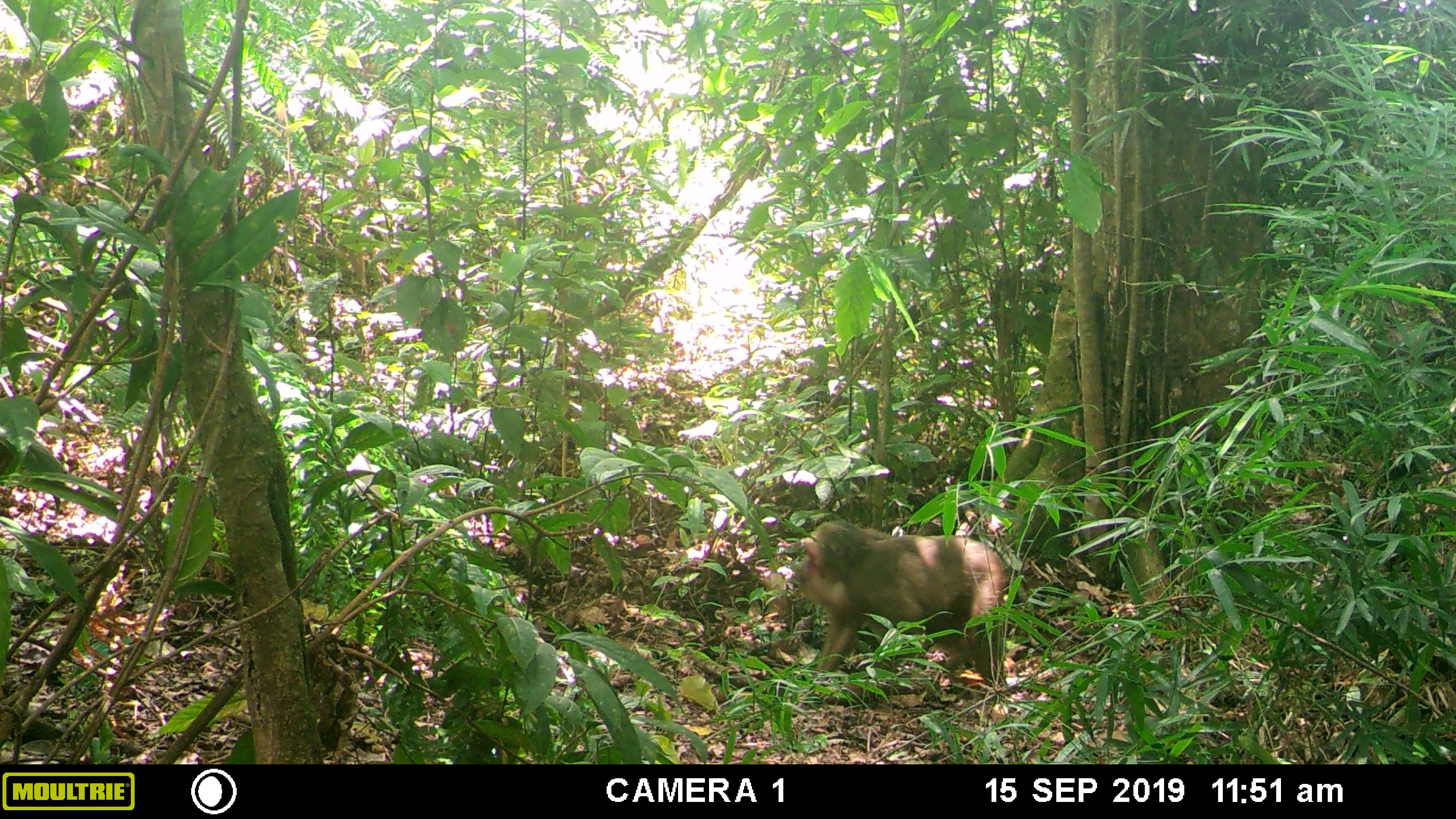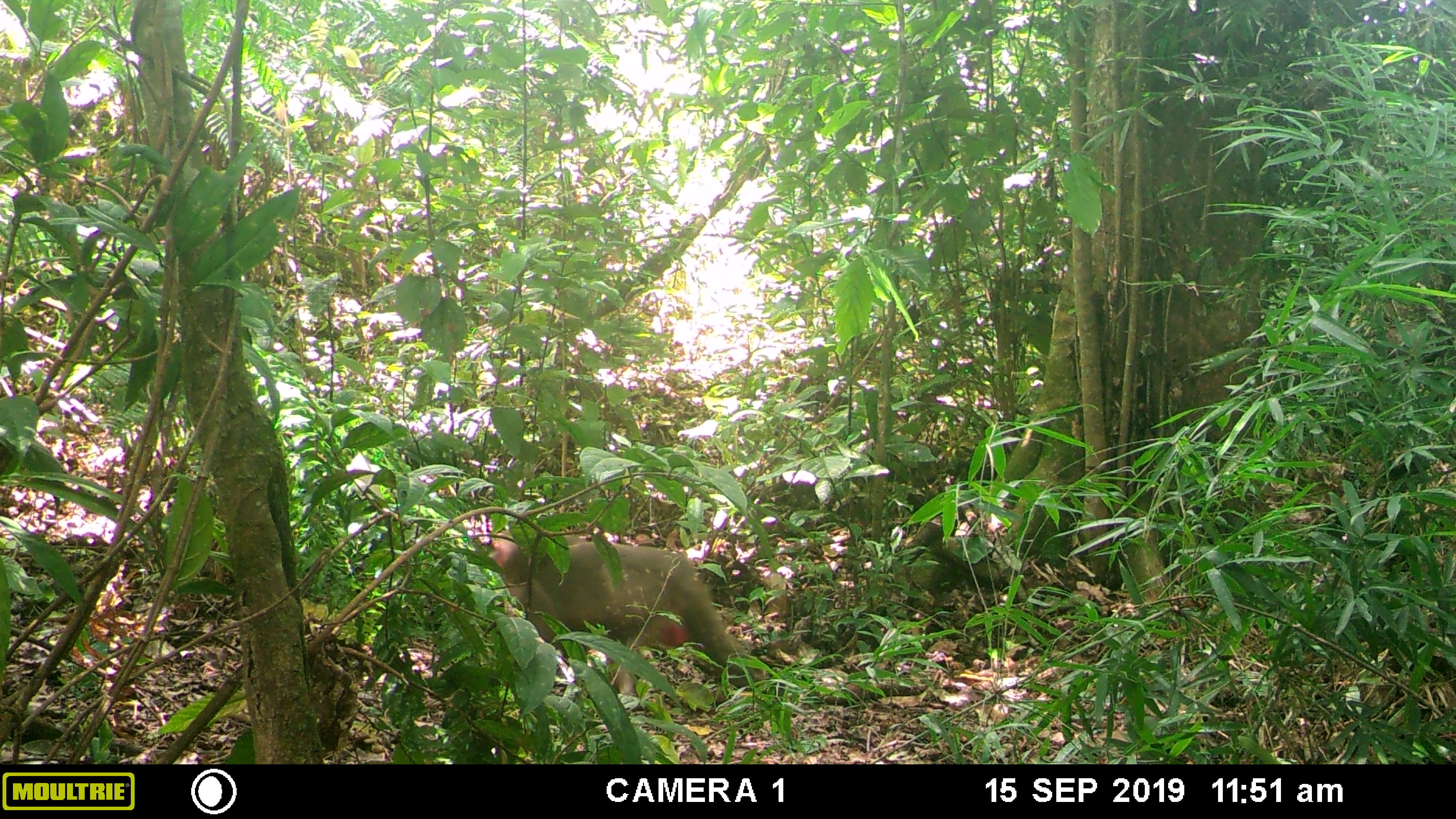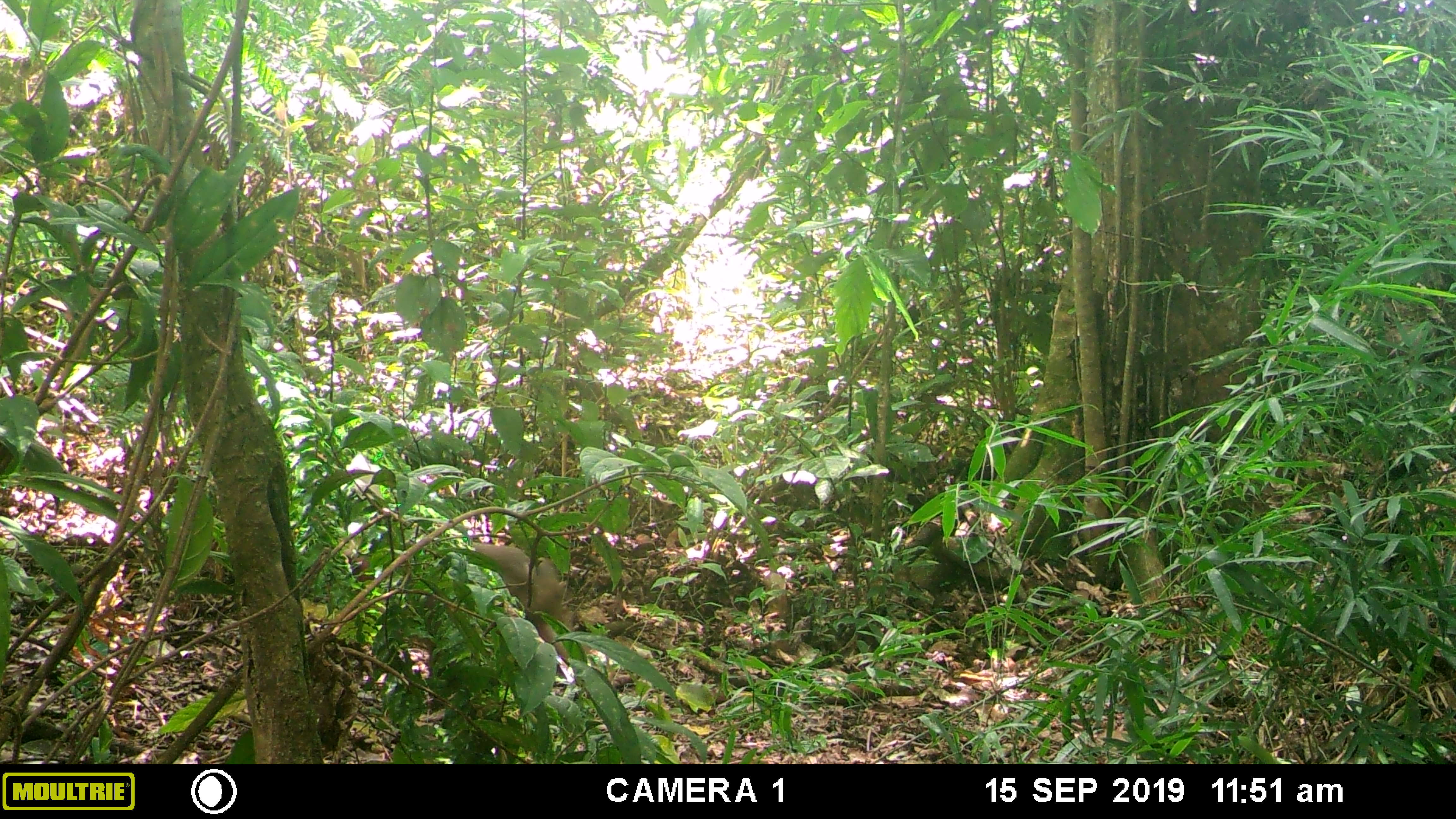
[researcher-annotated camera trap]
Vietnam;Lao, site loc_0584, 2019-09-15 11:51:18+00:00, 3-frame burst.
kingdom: Animalia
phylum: Chordata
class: Mammalia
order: Primates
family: Cercopithecidae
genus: Macaca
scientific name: Macaca arctoides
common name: stump-tailed macaque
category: stump tailed macaque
Stump tailed macaque (stump-tailed macaque) (Macaca arctoides). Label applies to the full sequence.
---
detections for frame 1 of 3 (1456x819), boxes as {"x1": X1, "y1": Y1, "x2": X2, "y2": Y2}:
stump tailed macaque: {"x1": 799, "y1": 520, "x2": 1007, "y2": 682}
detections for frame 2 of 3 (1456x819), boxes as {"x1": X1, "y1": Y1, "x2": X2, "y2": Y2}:
stump tailed macaque: {"x1": 488, "y1": 529, "x2": 764, "y2": 695}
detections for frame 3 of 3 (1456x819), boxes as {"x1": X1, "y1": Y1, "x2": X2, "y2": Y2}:
stump tailed macaque: {"x1": 351, "y1": 544, "x2": 572, "y2": 664}